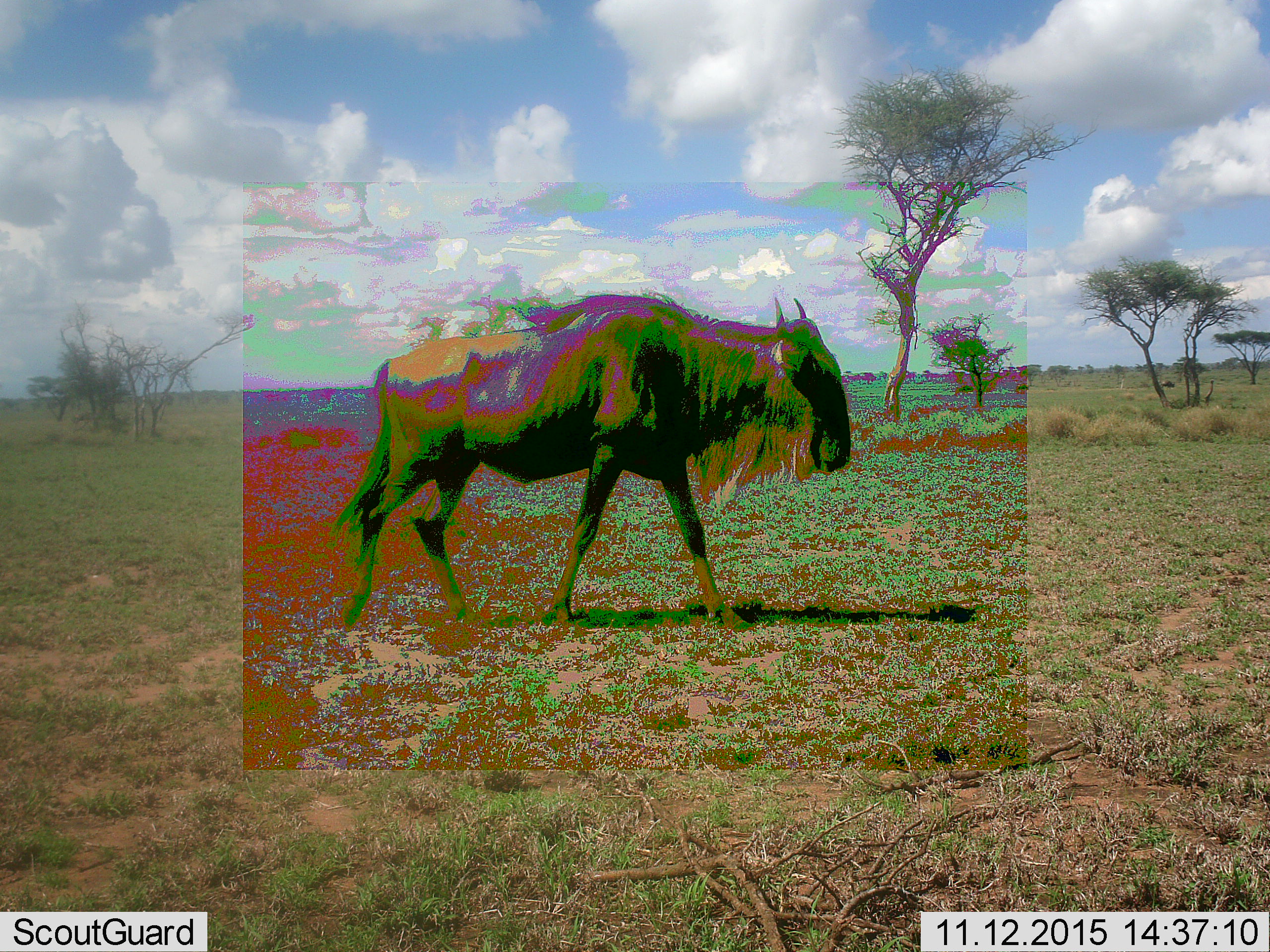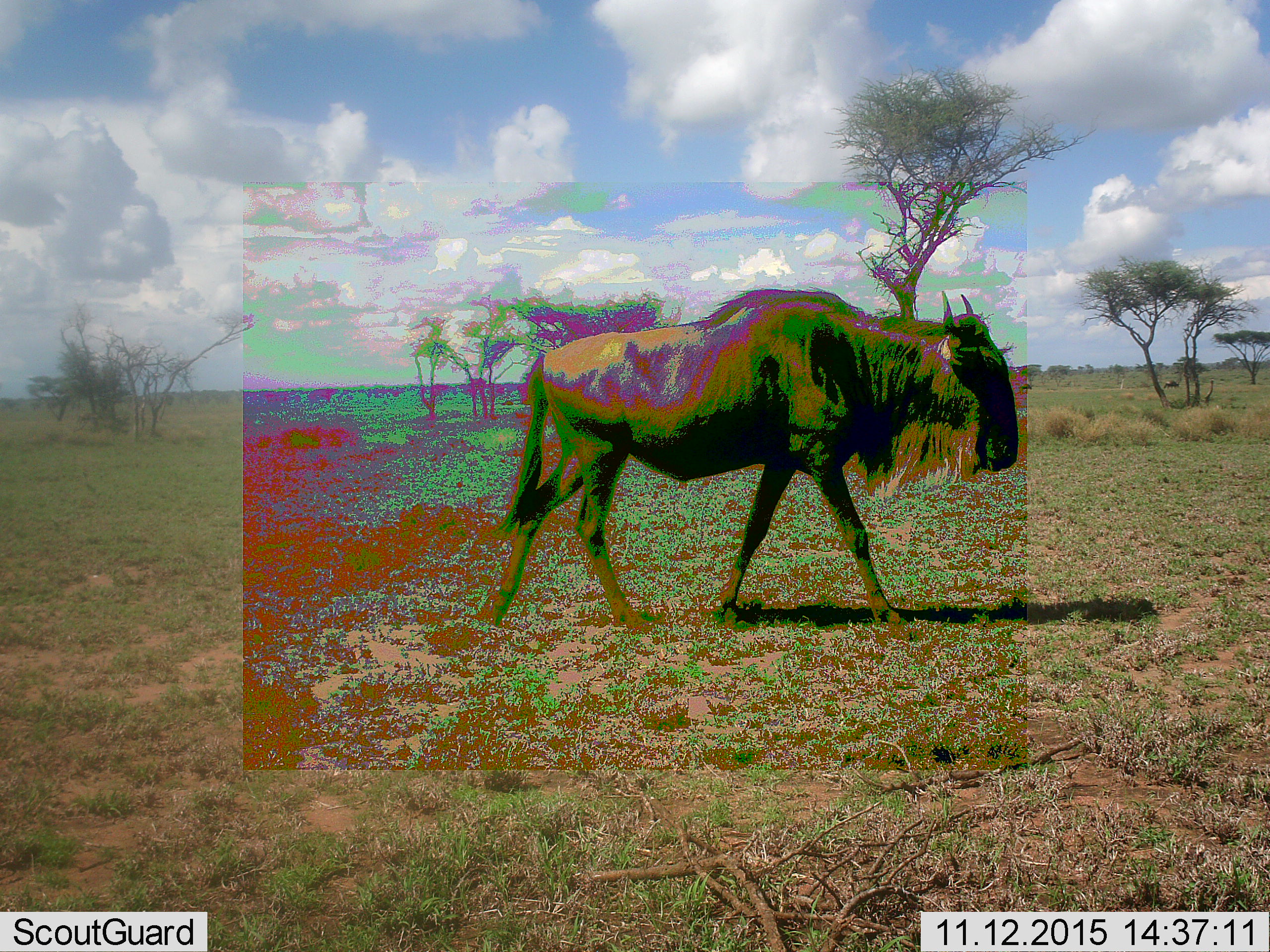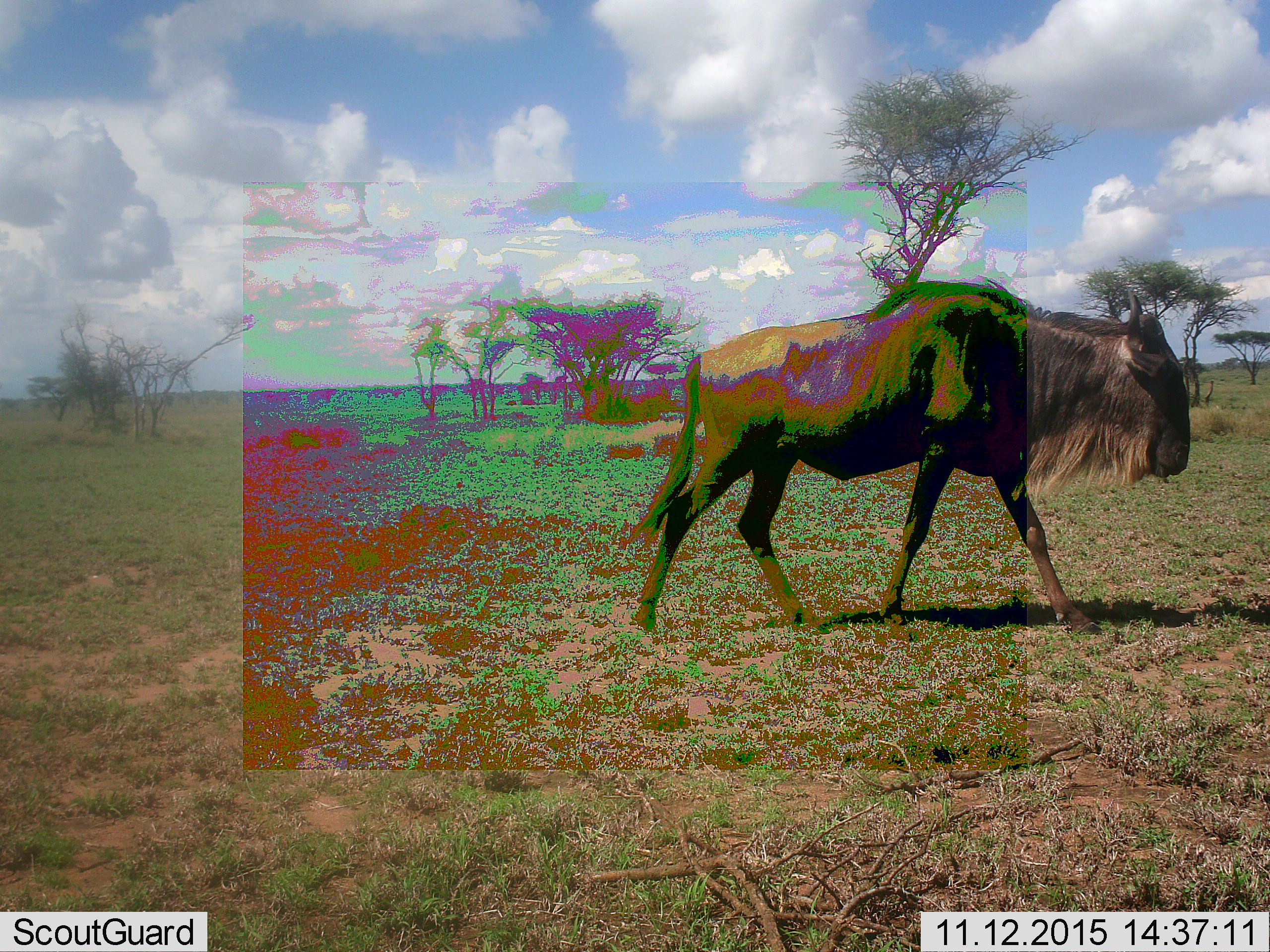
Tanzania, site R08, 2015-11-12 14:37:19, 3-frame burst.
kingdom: Animalia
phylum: Chordata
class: Mammalia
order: Artiodactyla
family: Bovidae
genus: Connochaetes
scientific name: Connochaetes taurinus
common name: blue wildebeest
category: wildebeest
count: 1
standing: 0%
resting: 0%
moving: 100%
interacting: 0%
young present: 0%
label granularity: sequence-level